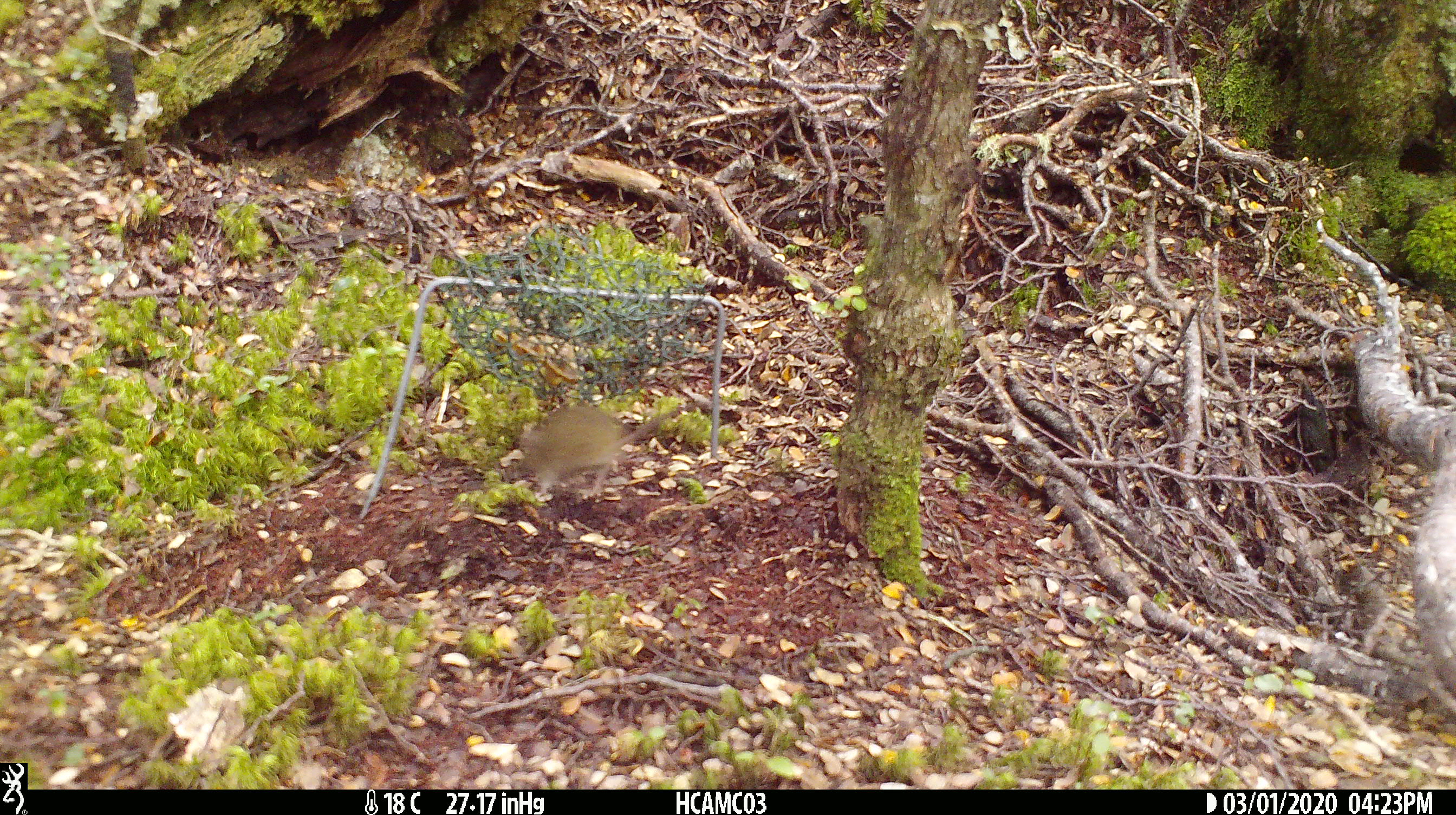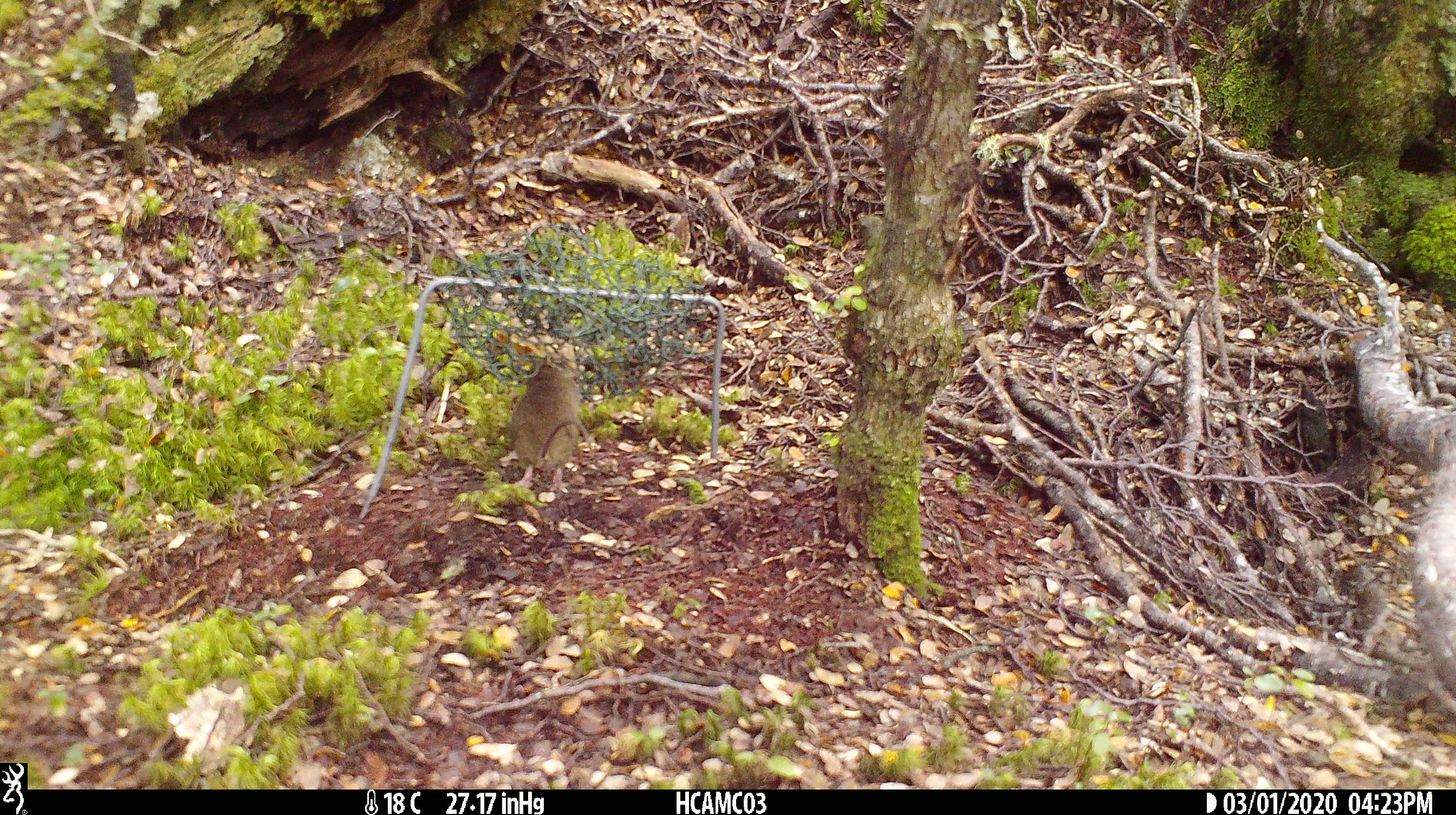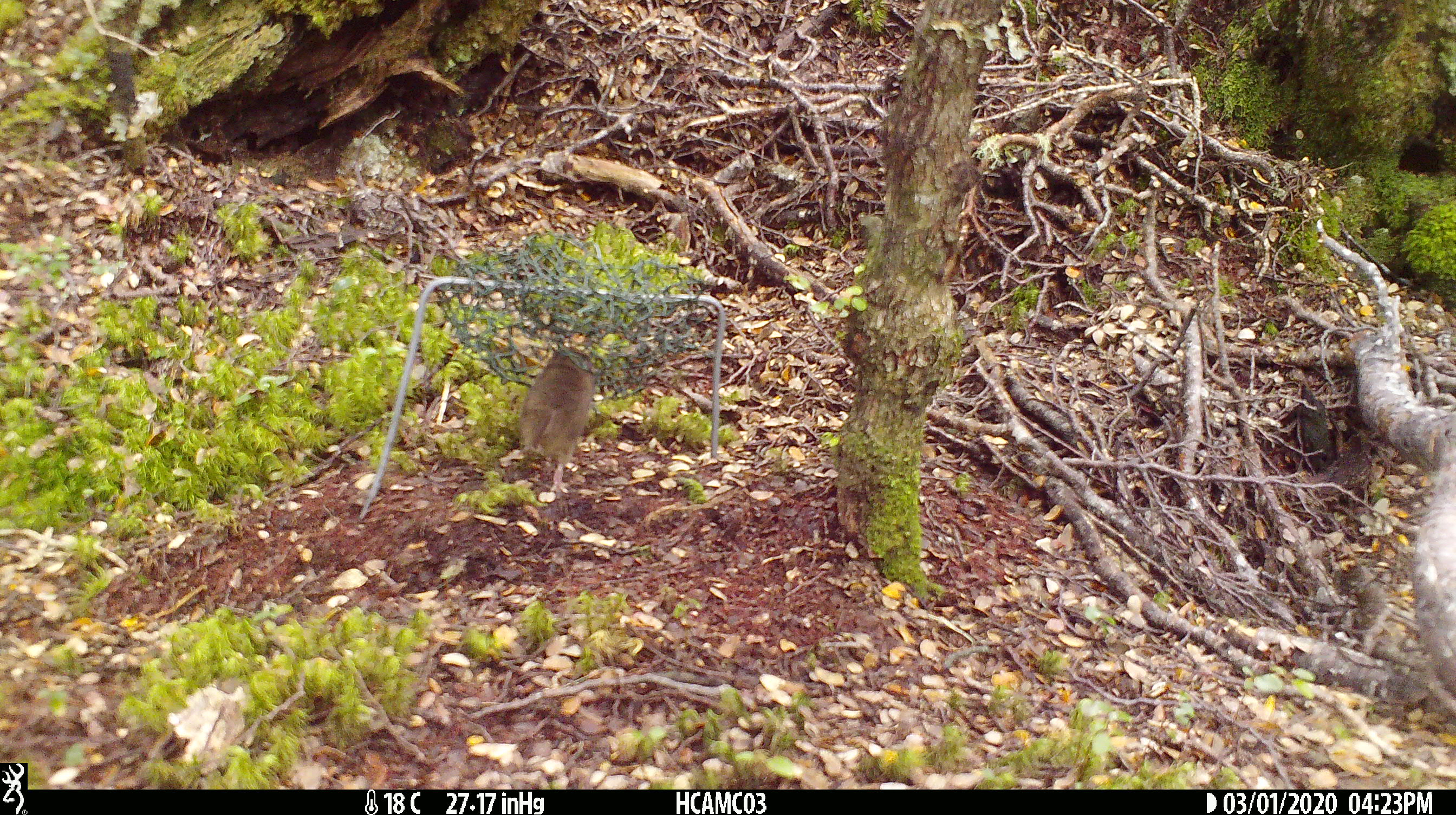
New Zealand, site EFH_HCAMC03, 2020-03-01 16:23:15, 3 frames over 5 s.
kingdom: Animalia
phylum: Chordata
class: Mammalia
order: Rodentia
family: Muridae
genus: Mus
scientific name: Mus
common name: mouse